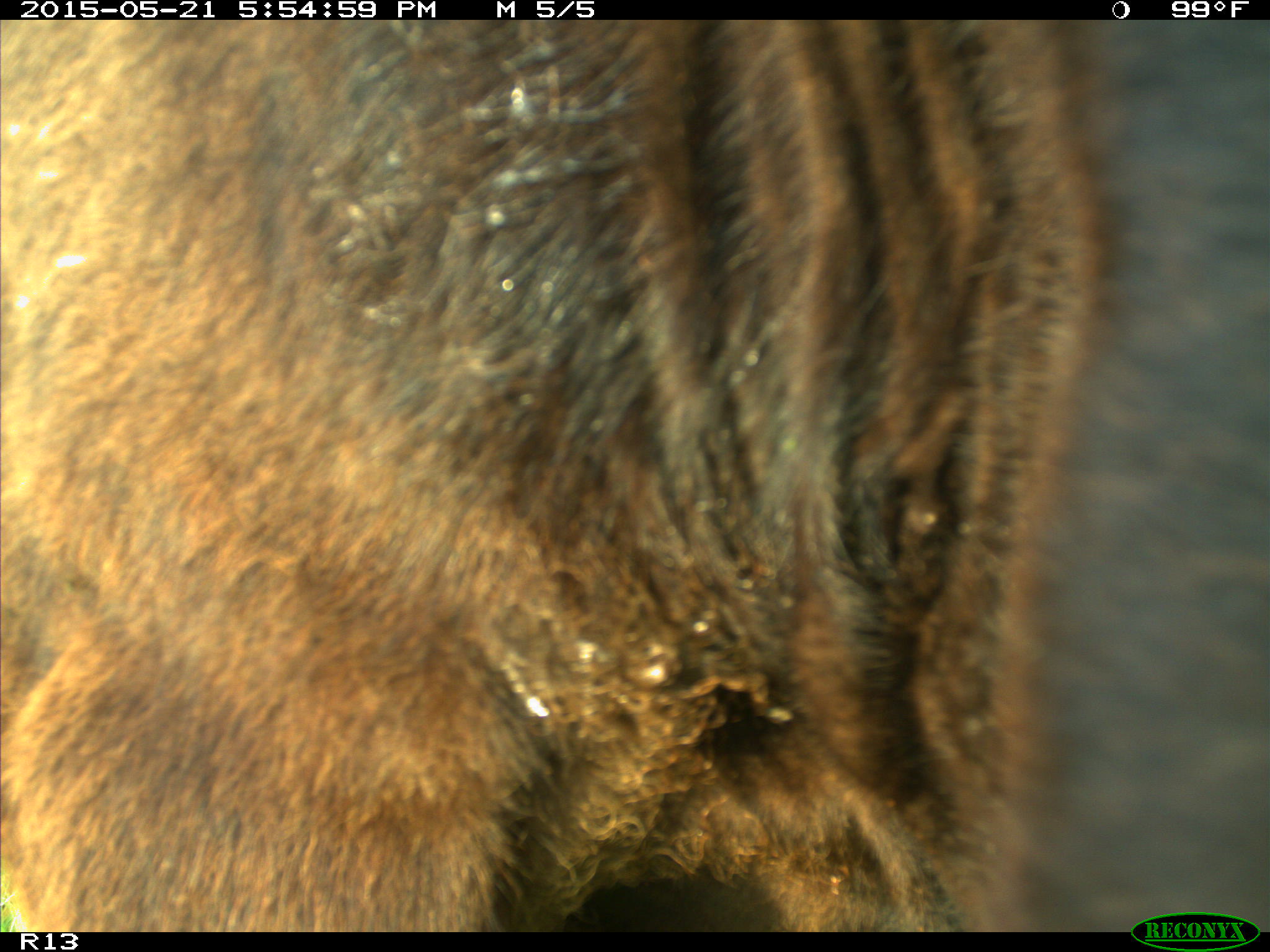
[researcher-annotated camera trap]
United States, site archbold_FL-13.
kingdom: Animalia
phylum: Chordata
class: Mammalia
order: Artiodactyla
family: Bovidae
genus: Bos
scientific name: Bos taurus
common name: domestic cow